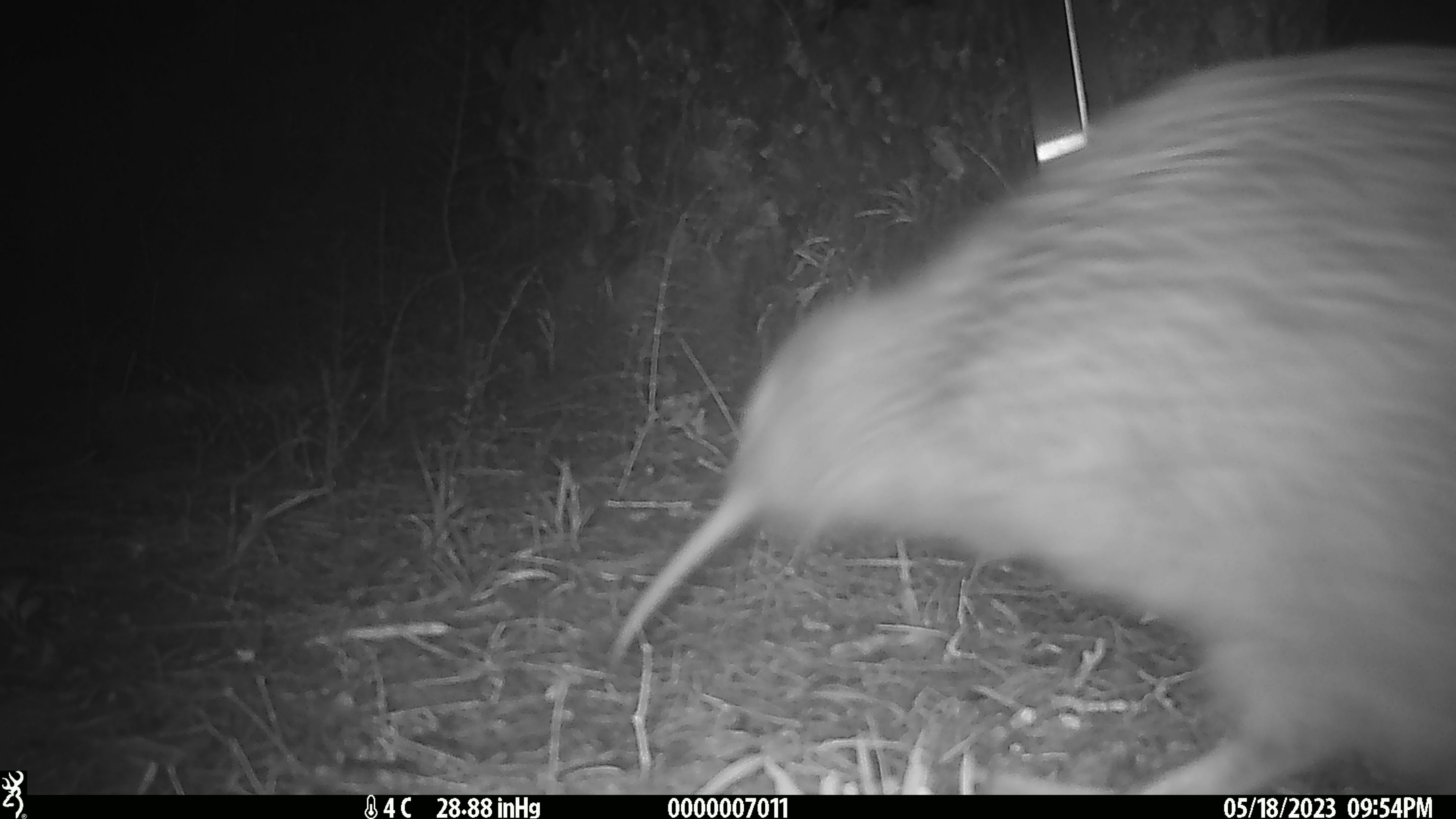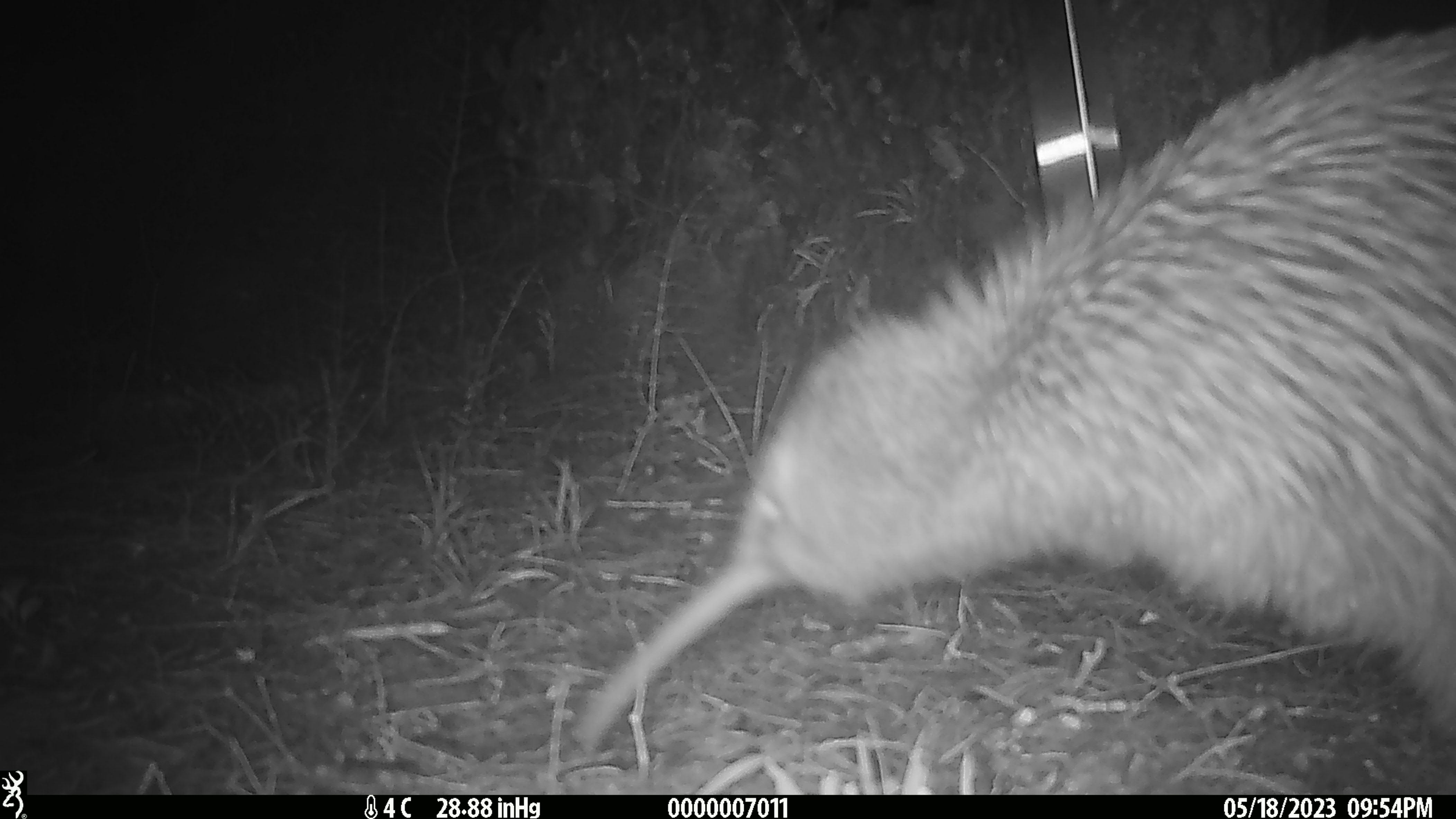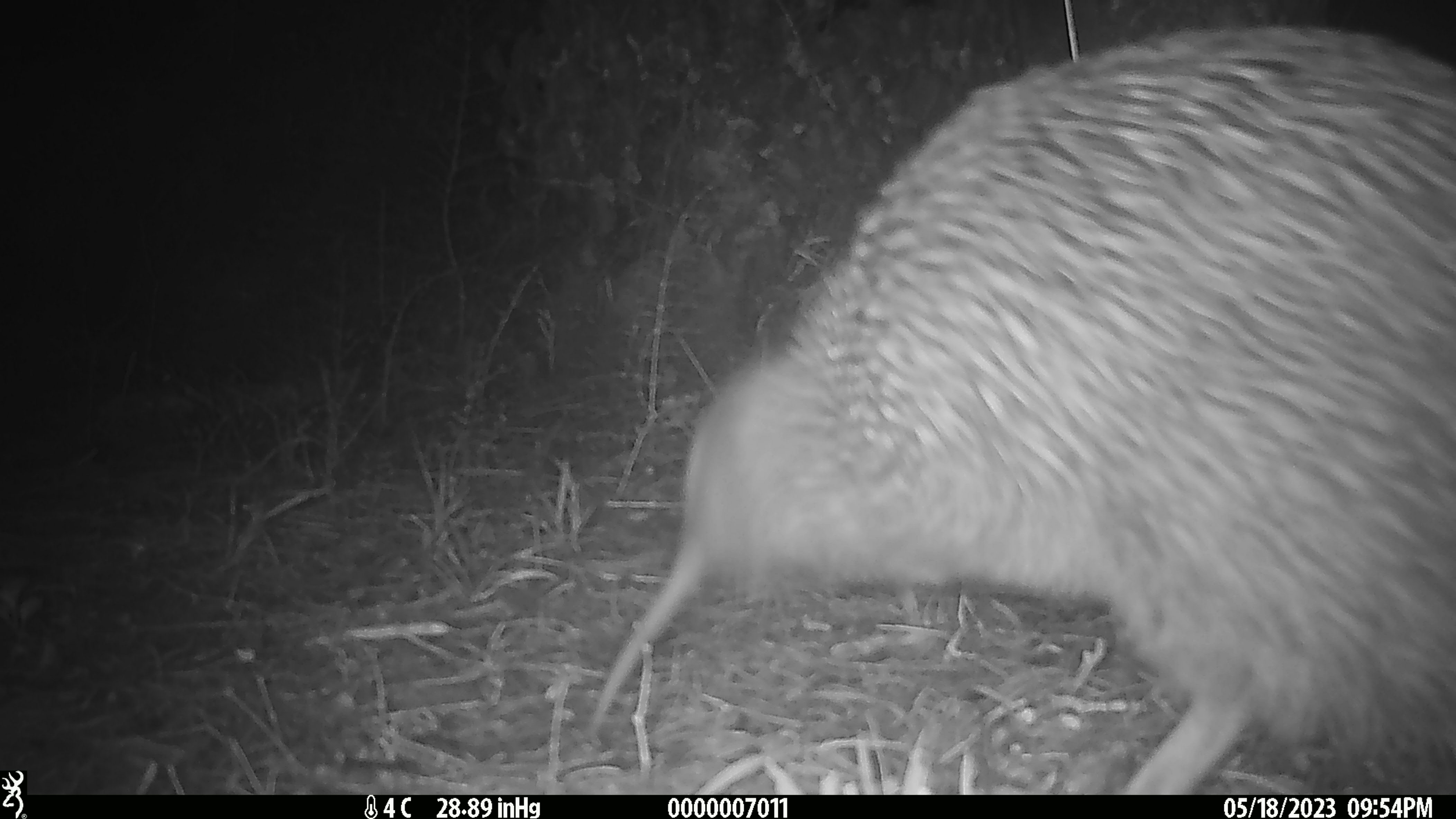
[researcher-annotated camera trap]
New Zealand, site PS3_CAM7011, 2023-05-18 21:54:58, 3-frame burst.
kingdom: Animalia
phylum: Chordata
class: Aves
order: Apterygiformes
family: Apterygidae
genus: Apteryx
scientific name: Apteryx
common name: kiwi